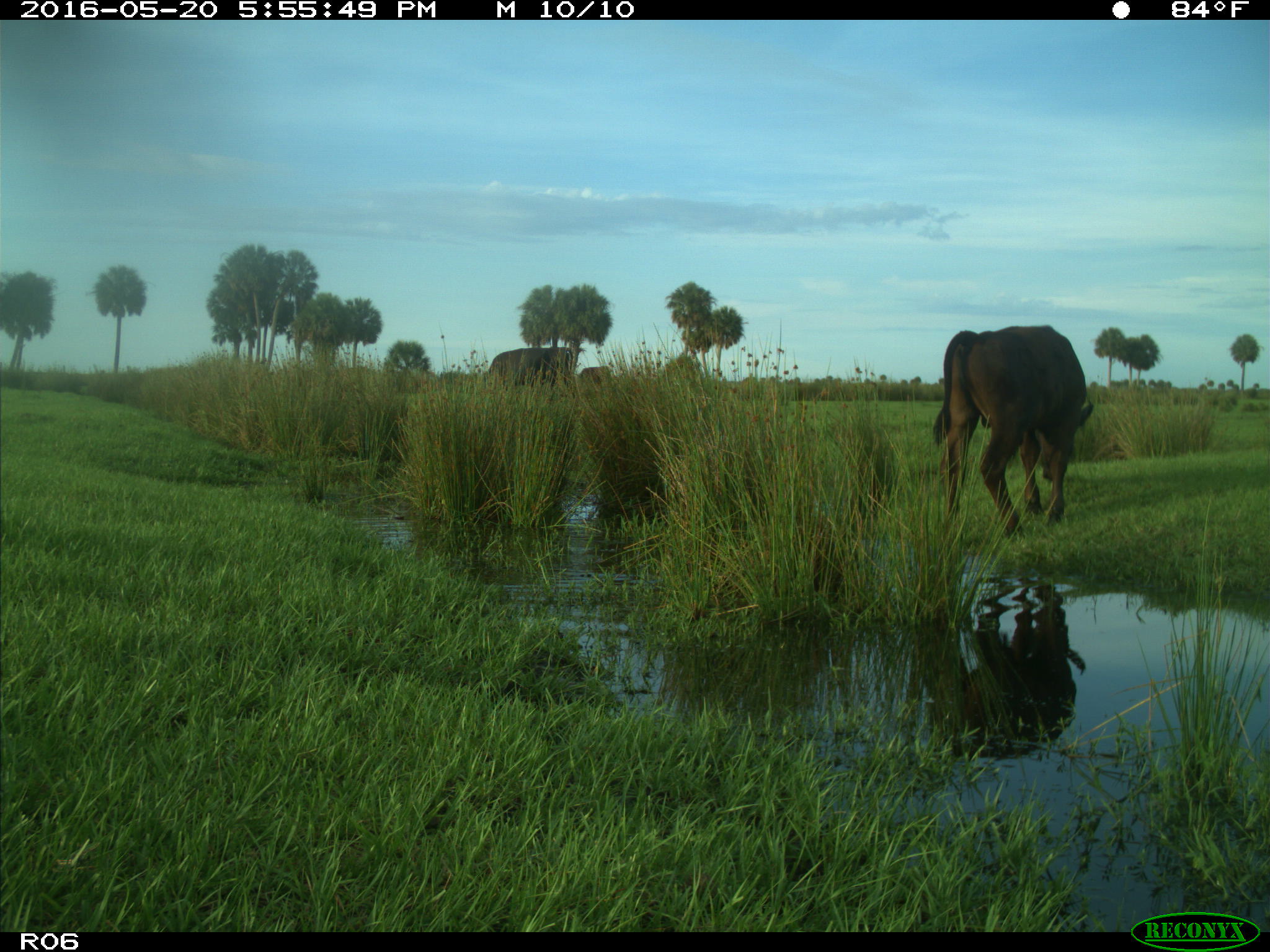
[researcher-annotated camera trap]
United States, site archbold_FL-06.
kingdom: Animalia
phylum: Chordata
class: Mammalia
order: Artiodactyla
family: Bovidae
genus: Bos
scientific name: Bos taurus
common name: domestic cow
Bos taurus (domestic cow).